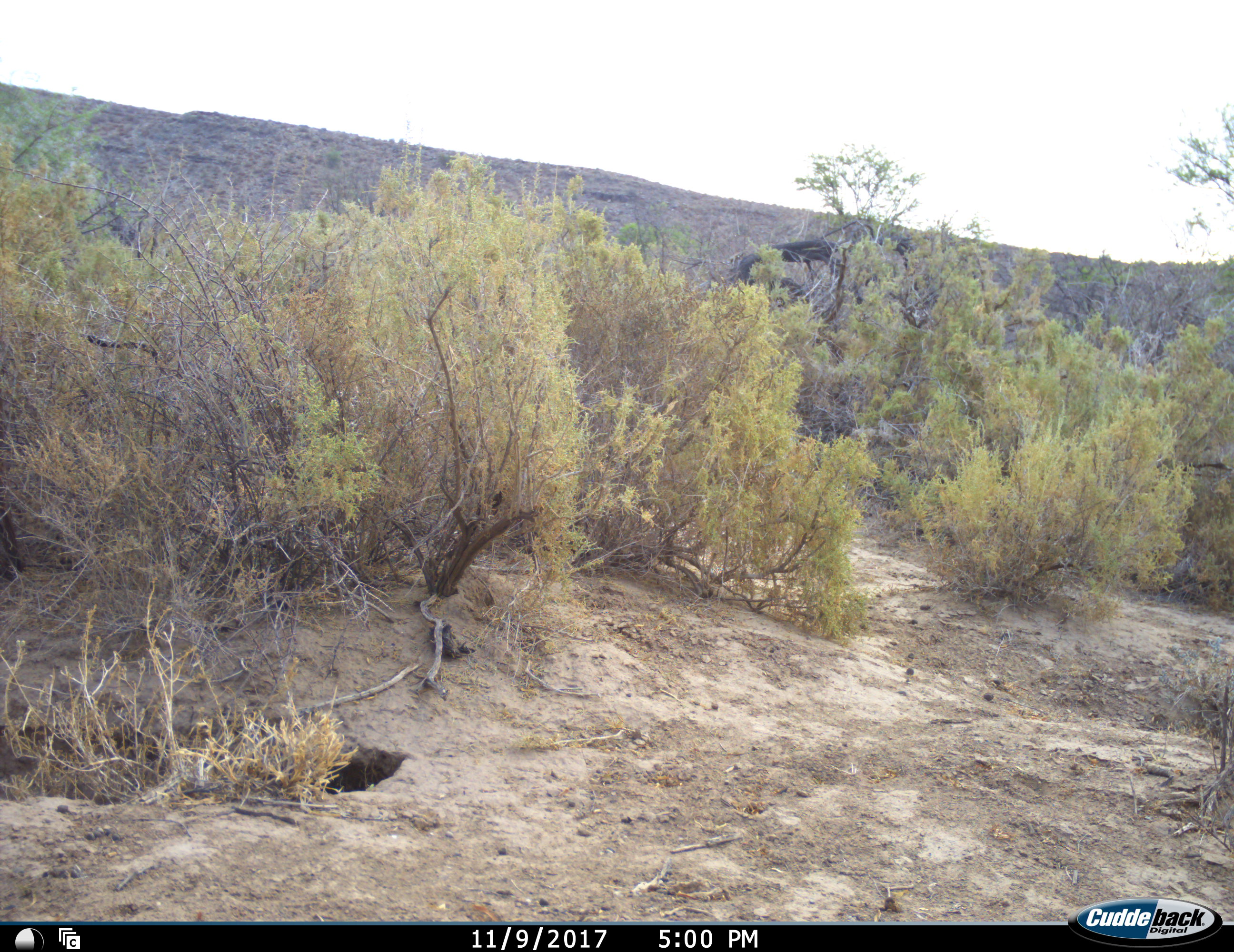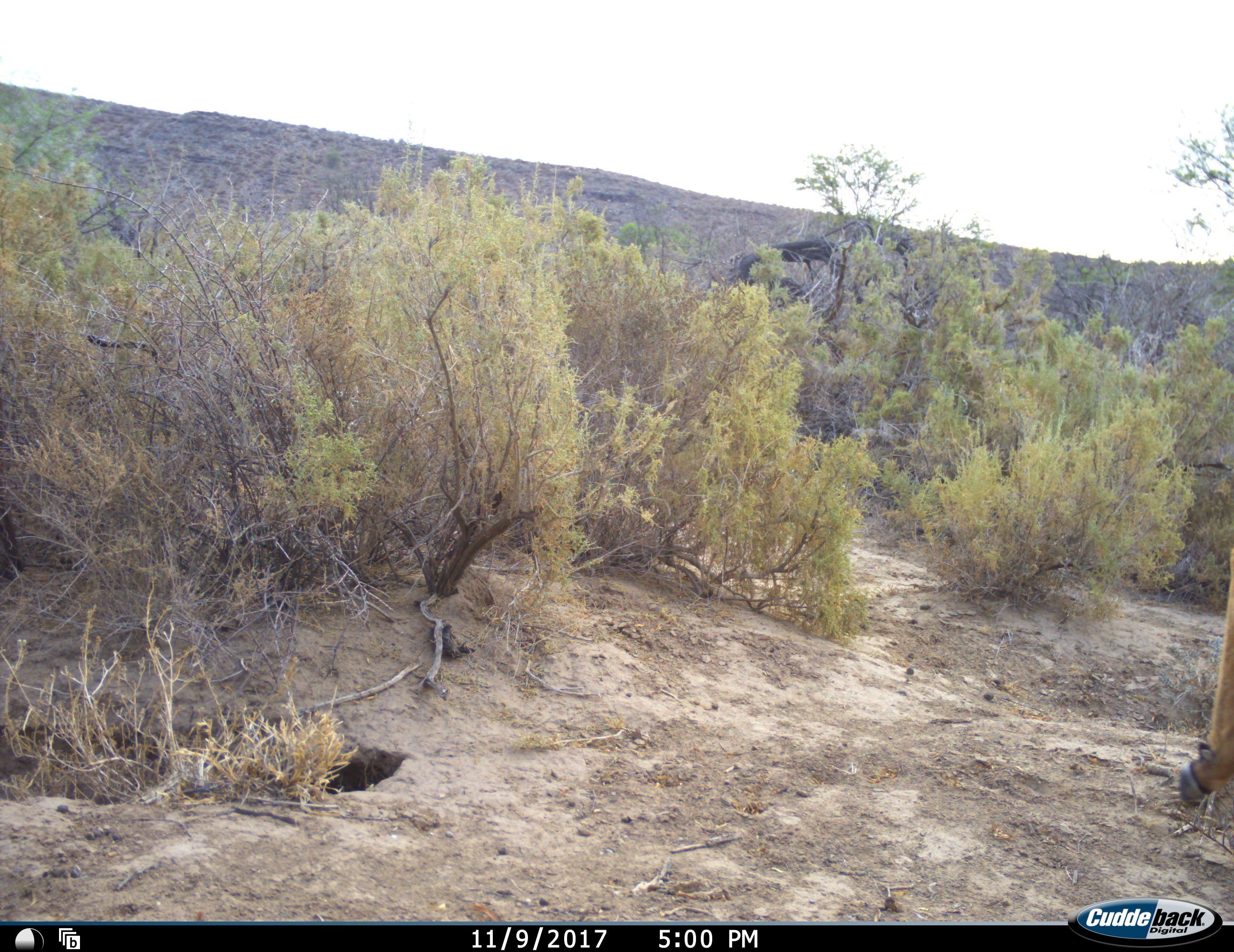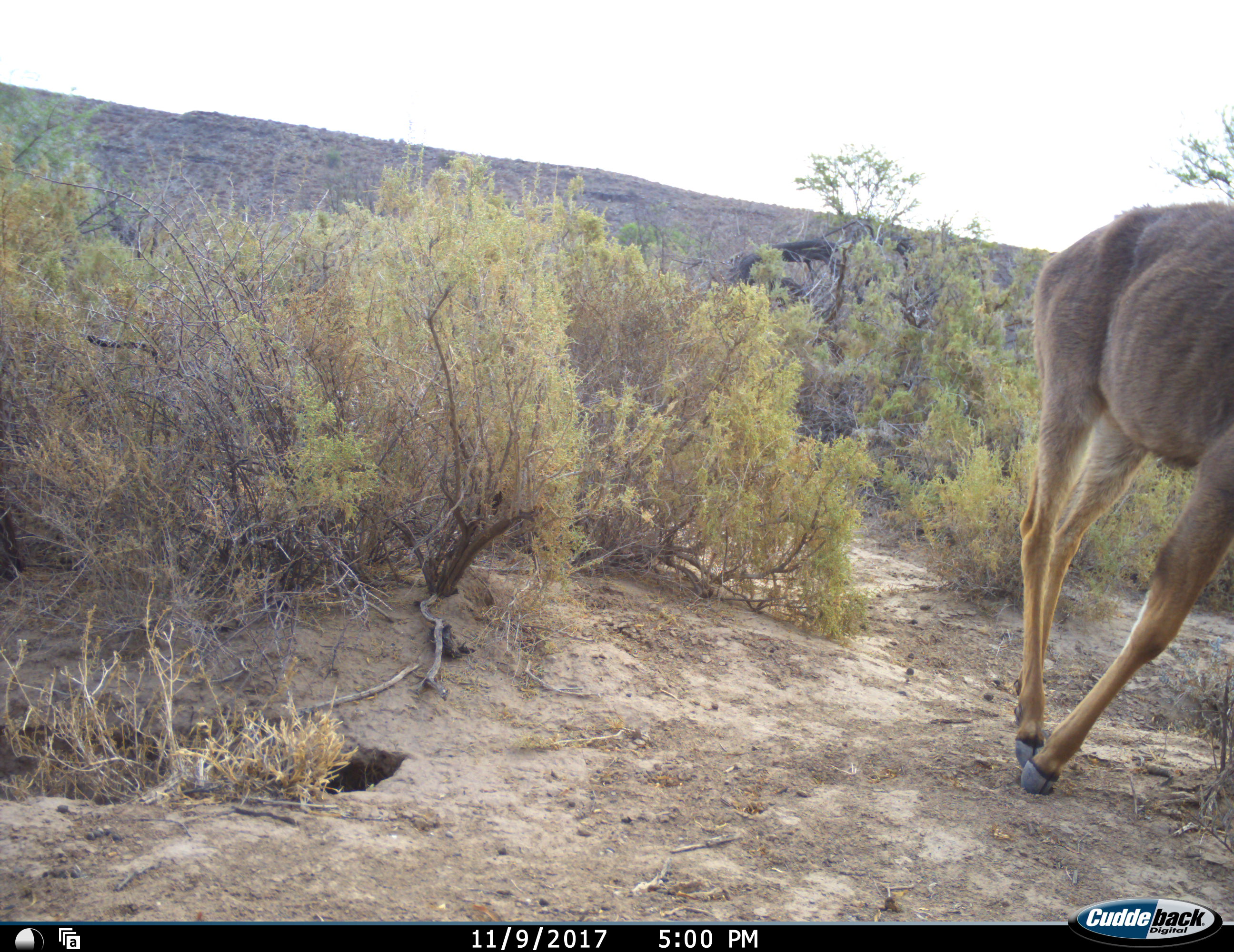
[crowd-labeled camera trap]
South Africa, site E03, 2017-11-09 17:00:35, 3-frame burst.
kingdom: Animalia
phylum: Chordata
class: Mammalia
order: Artiodactyla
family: Bovidae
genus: Tragelaphus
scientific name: Tragelaphus strepsiceros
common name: greater kudu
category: kudu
Kudu (greater kudu) (Tragelaphus strepsiceros), count 1. Behavior (volunteer vote fractions): standing 14%, resting 0%, moving 100%, interacting 0%. Young present (vote fraction): 14%. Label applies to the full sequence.